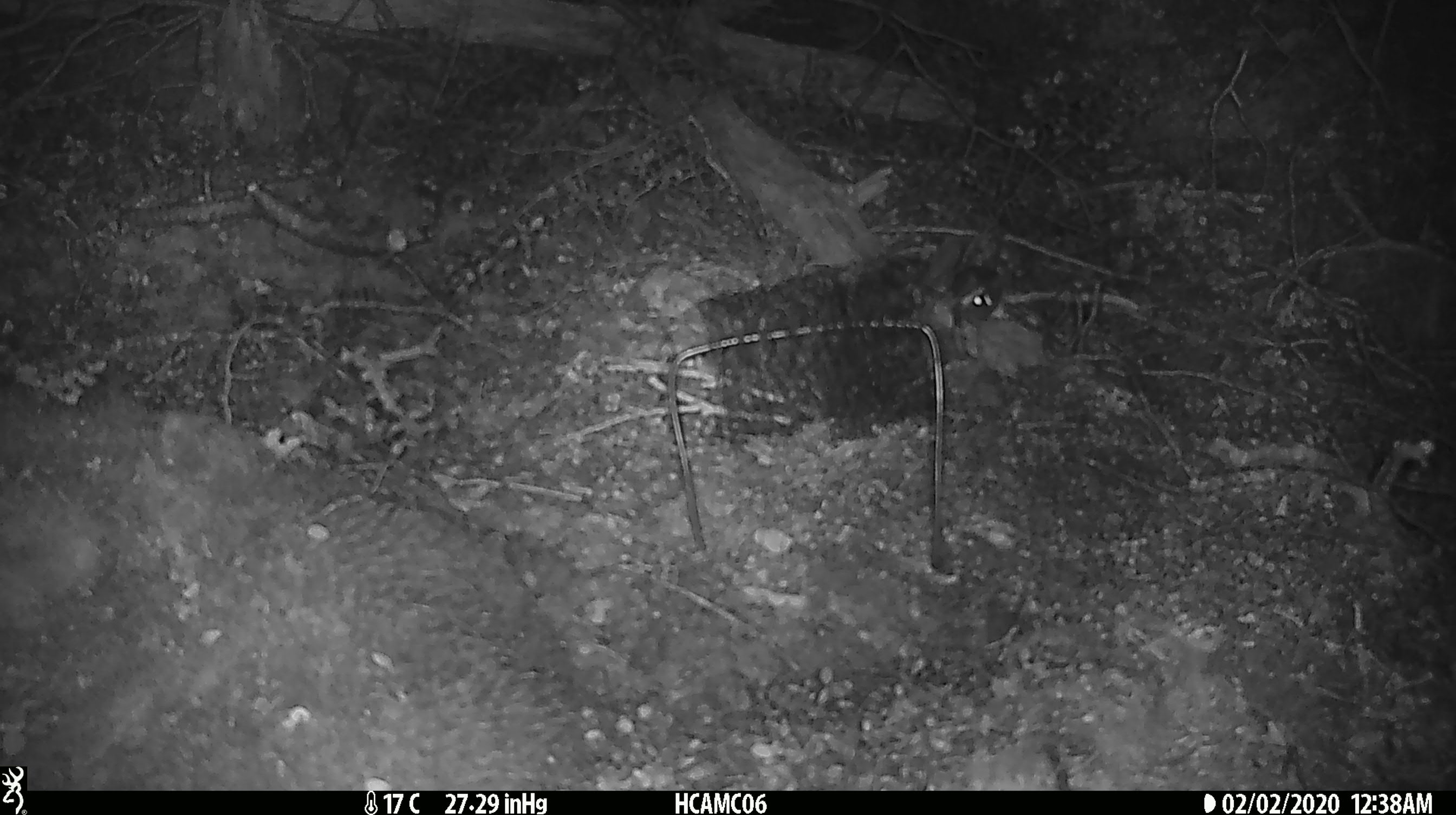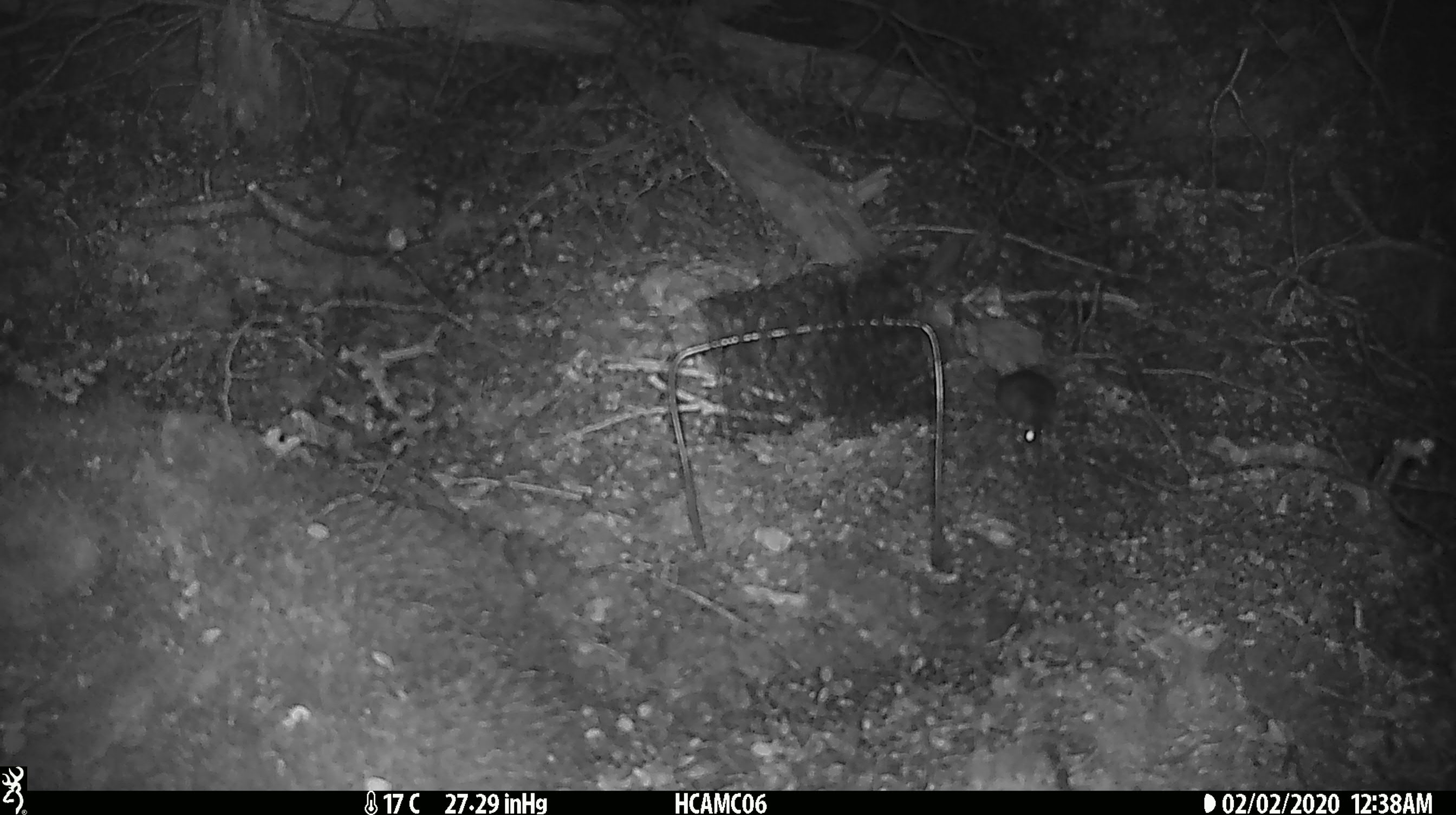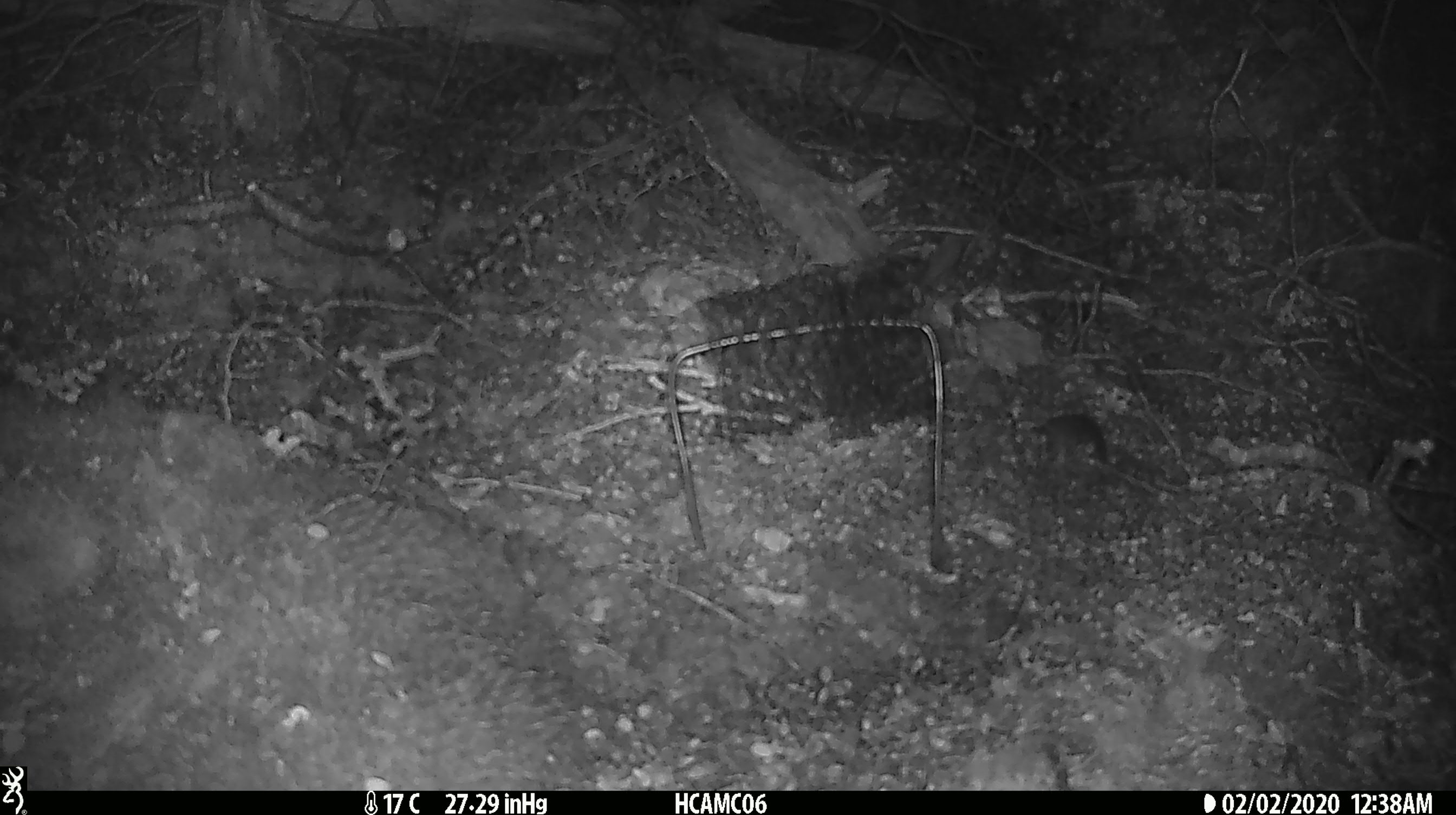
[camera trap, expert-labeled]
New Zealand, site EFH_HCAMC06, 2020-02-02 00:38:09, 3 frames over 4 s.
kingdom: Animalia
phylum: Chordata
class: Mammalia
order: Rodentia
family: Muridae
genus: Mus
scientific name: Mus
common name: mouse